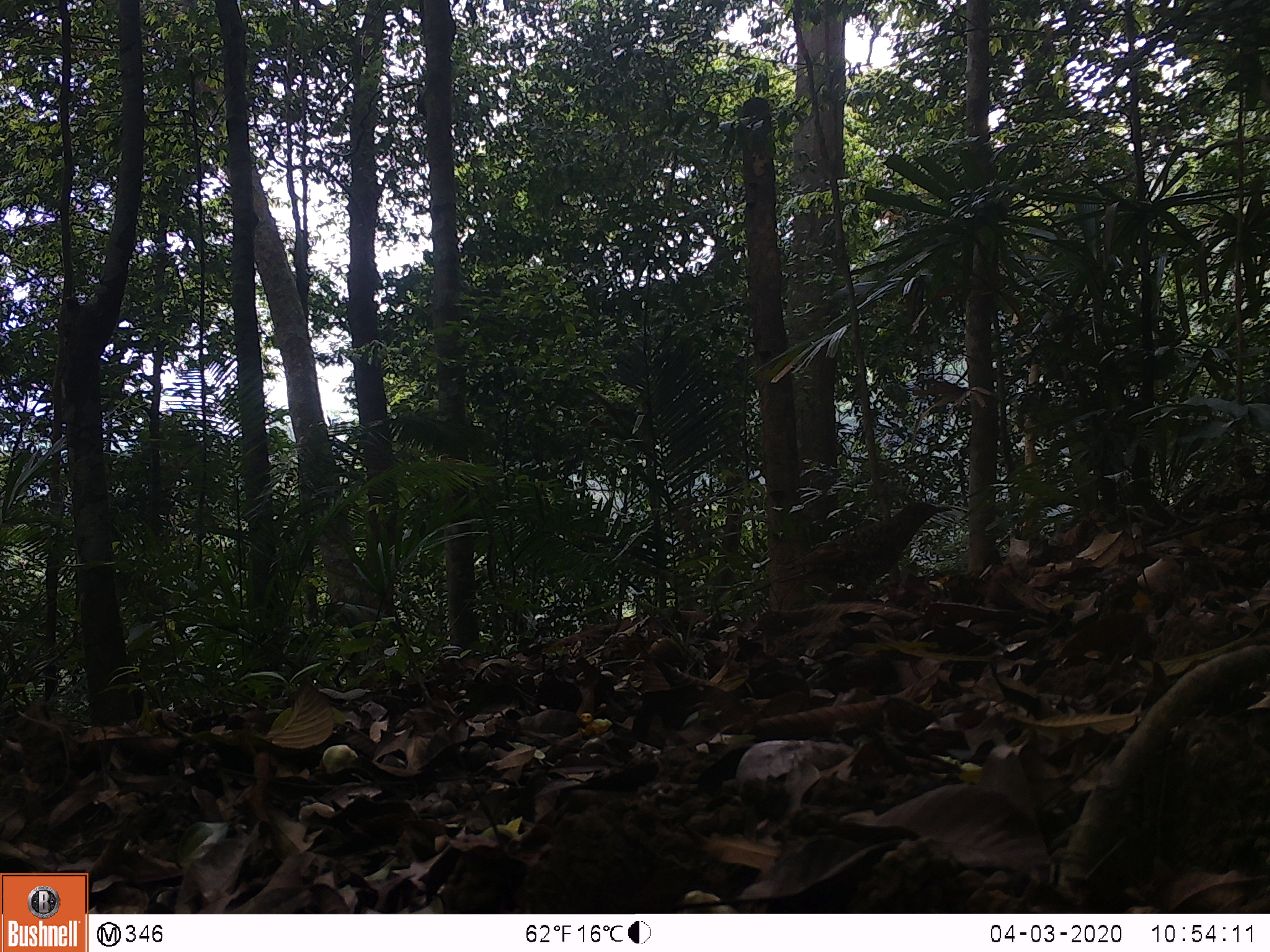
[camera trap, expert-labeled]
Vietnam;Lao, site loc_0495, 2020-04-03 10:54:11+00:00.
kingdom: Animalia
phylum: Chordata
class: Aves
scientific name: Aves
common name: bird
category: unidentified bird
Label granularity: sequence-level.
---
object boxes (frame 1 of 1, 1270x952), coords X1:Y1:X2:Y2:
unidentified bird: 750:501:952:601